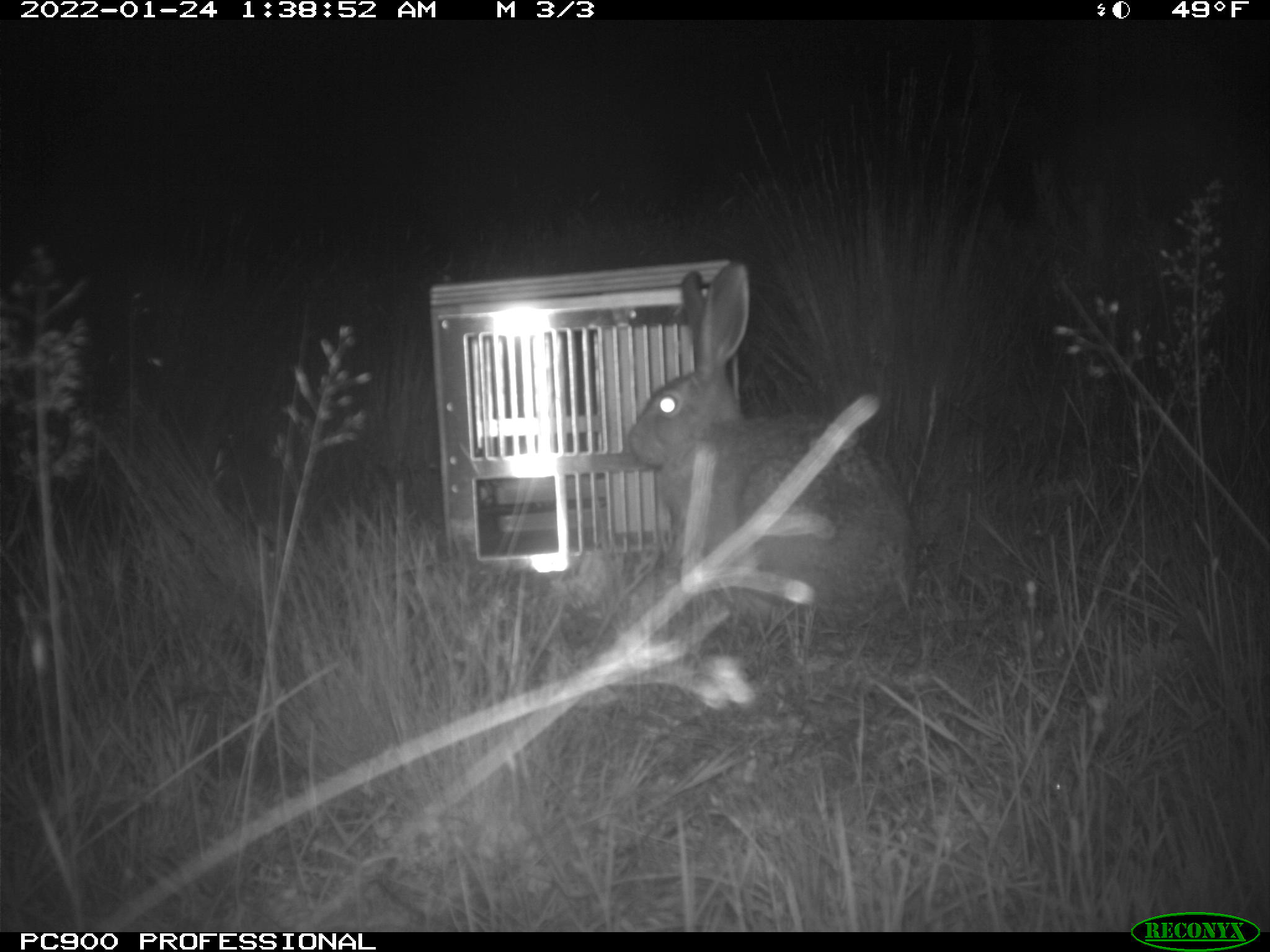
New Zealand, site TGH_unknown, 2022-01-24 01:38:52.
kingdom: Animalia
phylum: Chordata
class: Mammalia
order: Lagomorpha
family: Leporidae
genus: Lepus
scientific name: Lepus europaeus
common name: brown hare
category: hare